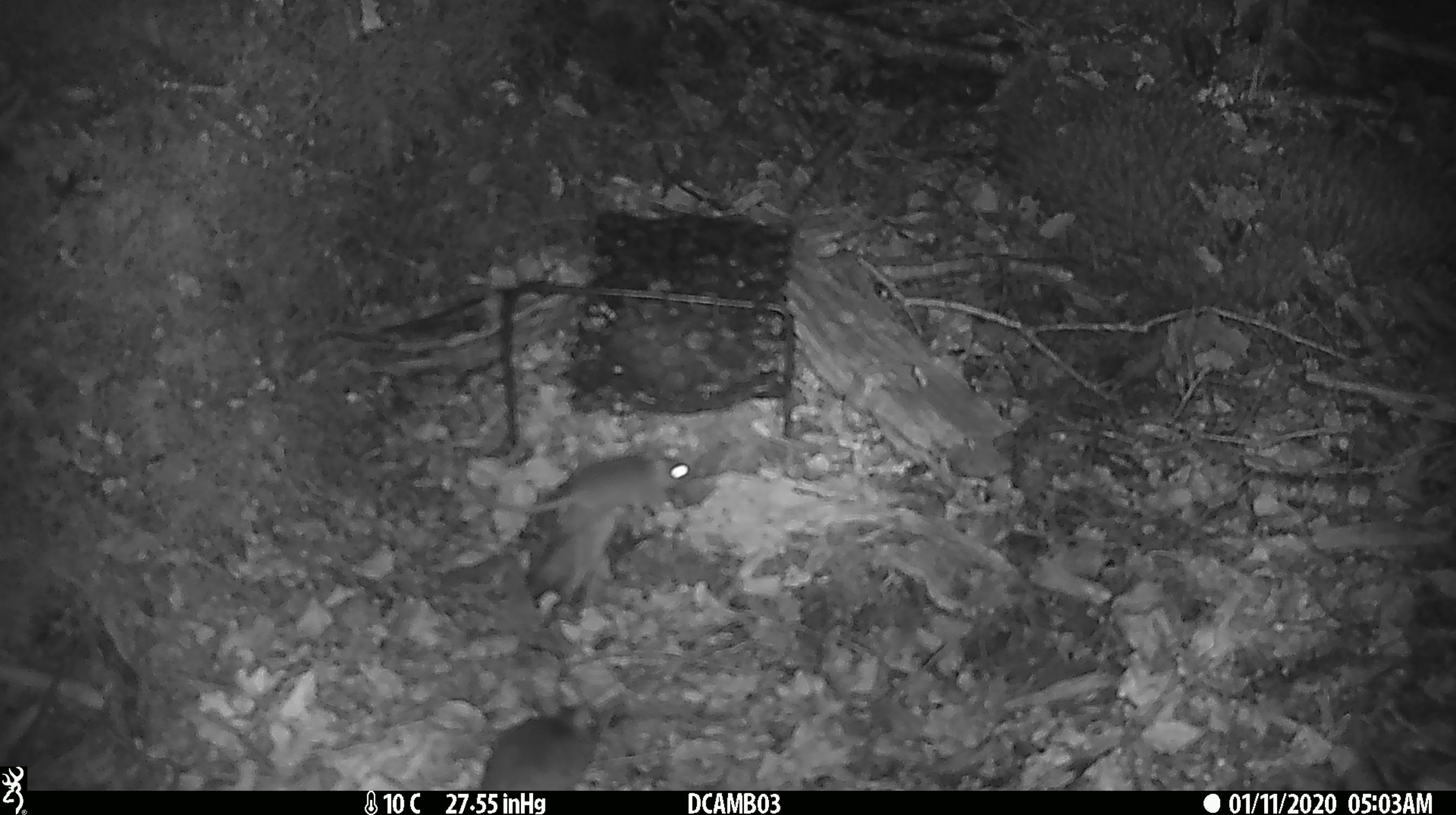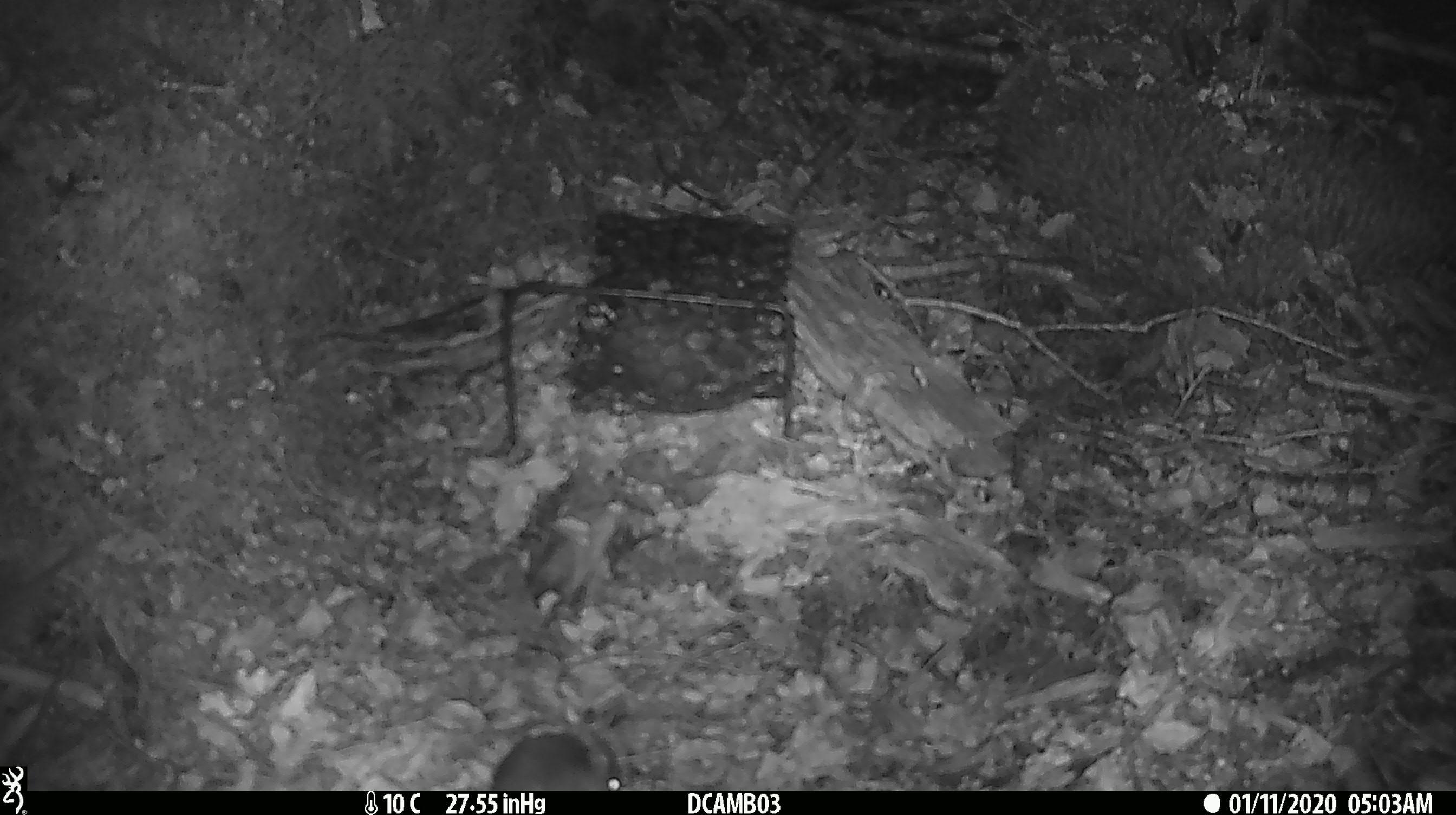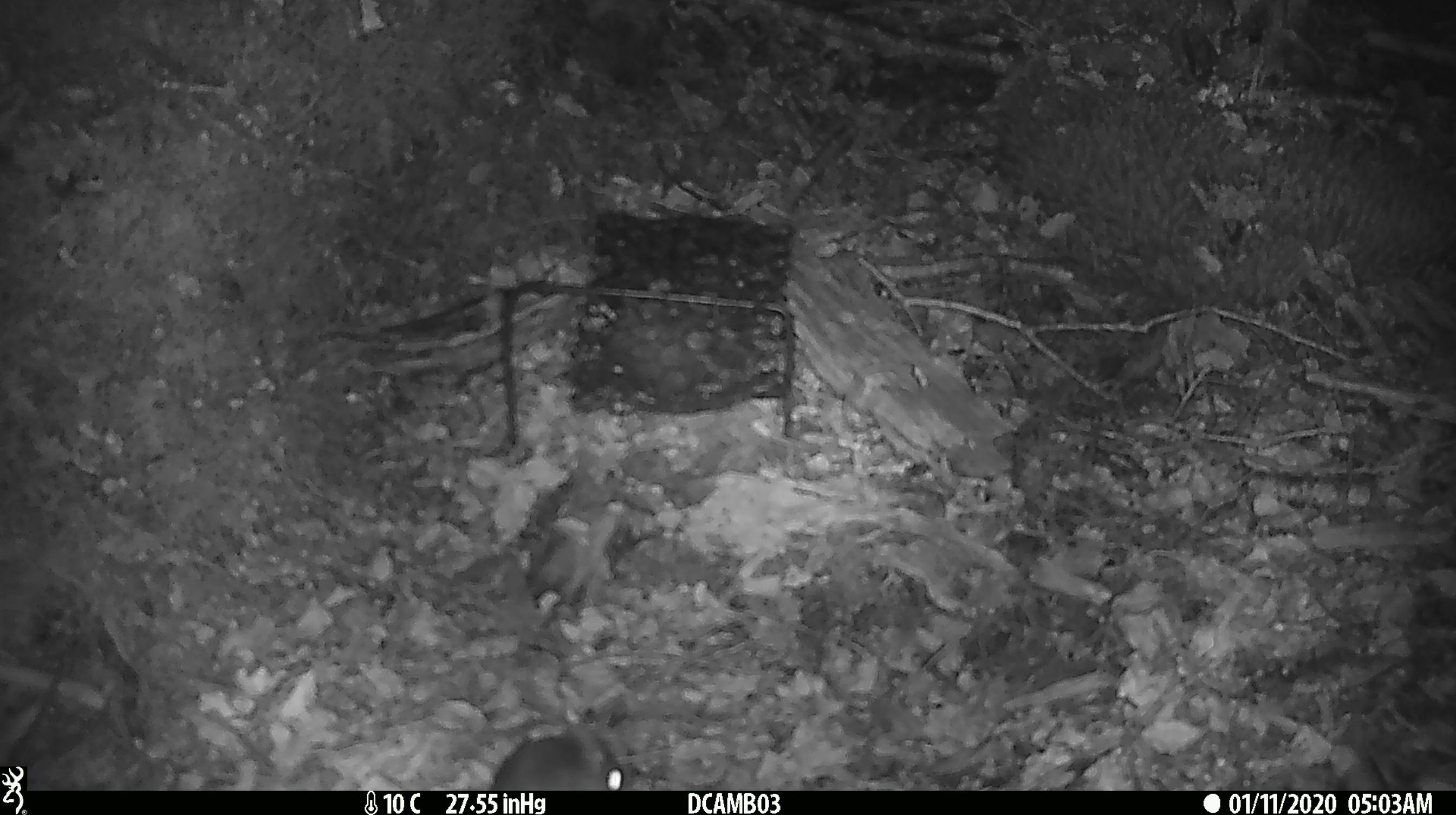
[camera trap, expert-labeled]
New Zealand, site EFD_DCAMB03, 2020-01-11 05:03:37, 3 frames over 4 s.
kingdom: Animalia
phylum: Chordata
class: Mammalia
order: Rodentia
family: Muridae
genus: Mus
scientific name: Mus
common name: mouse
Mouse (Mus).